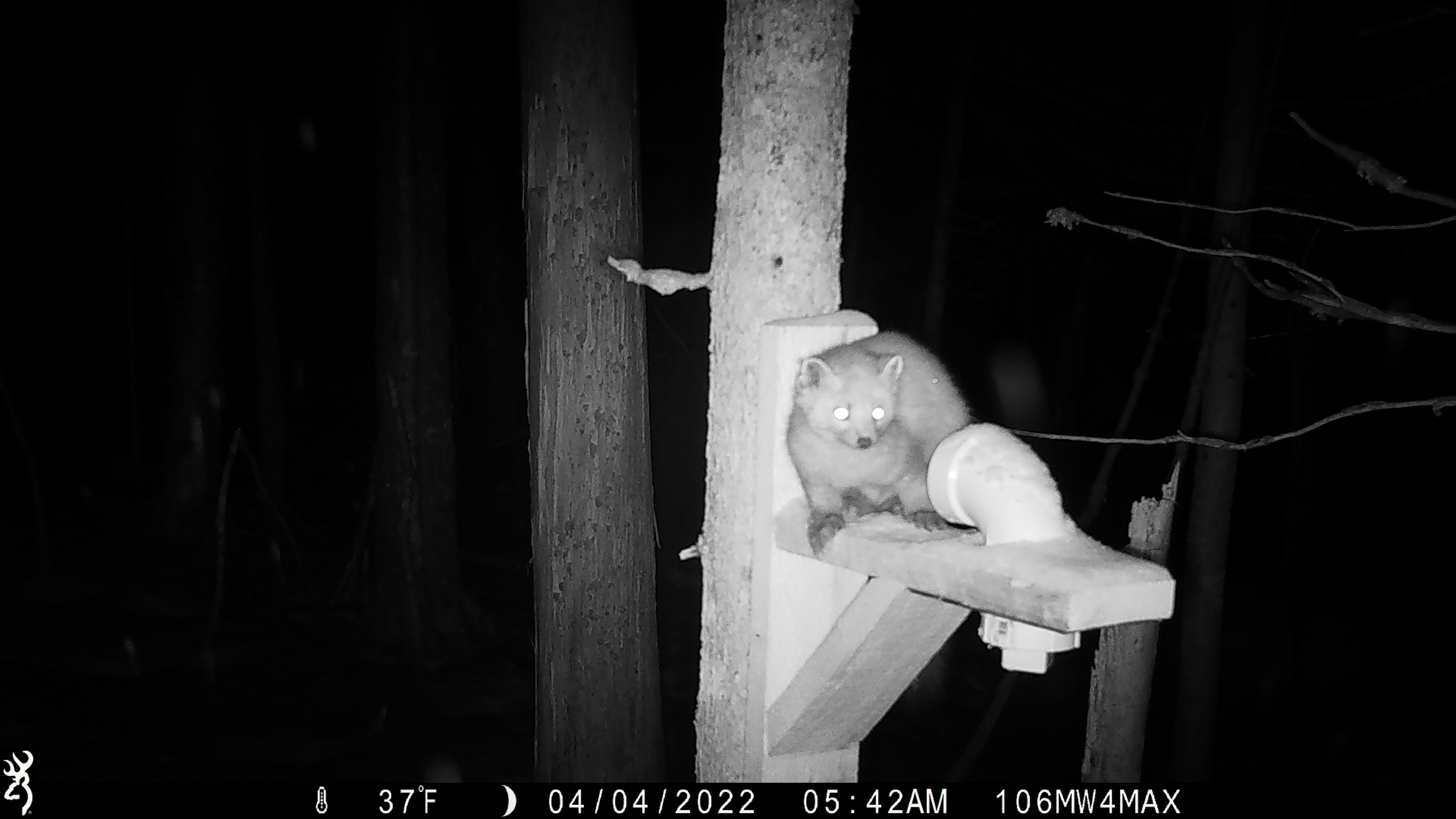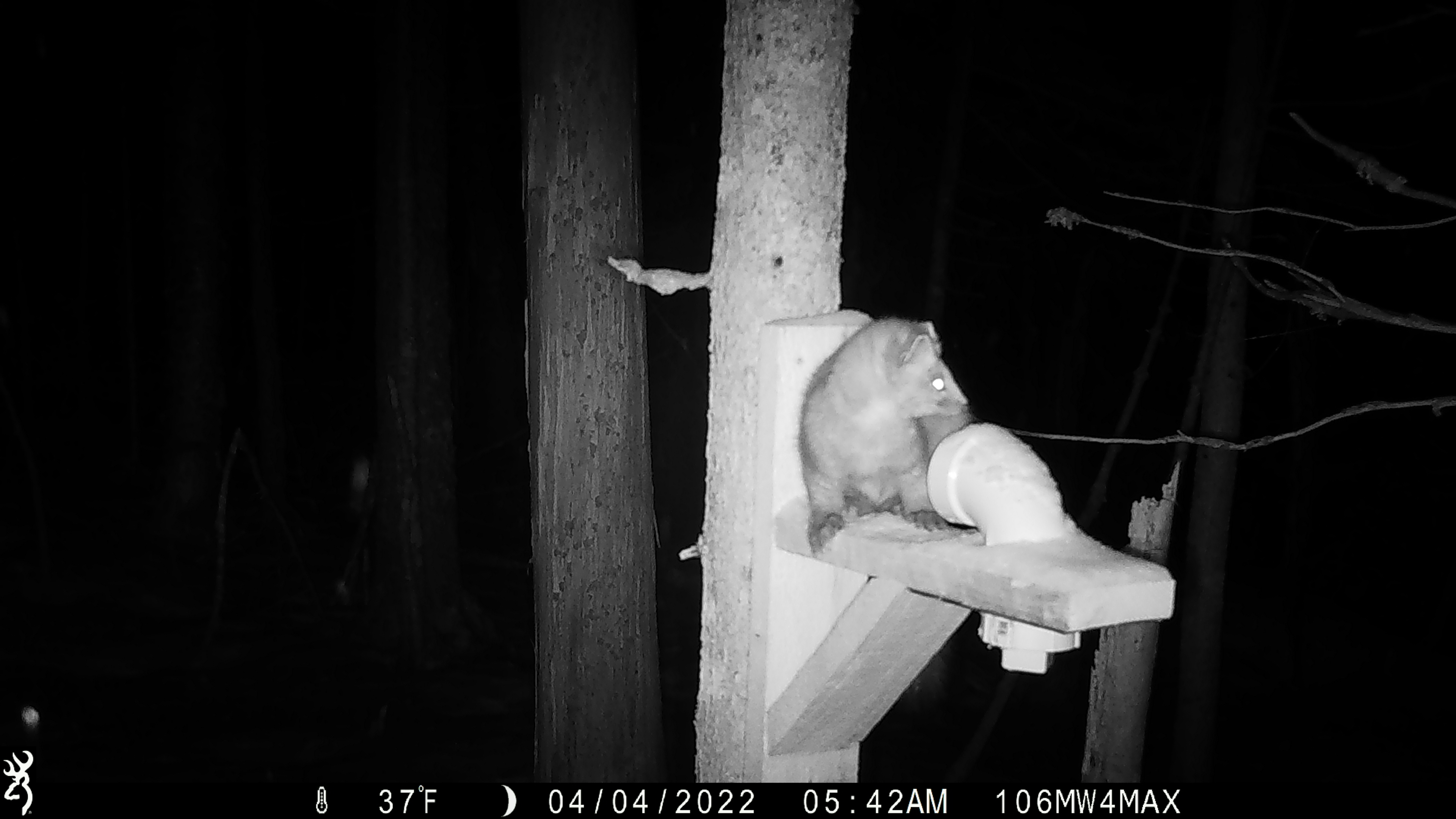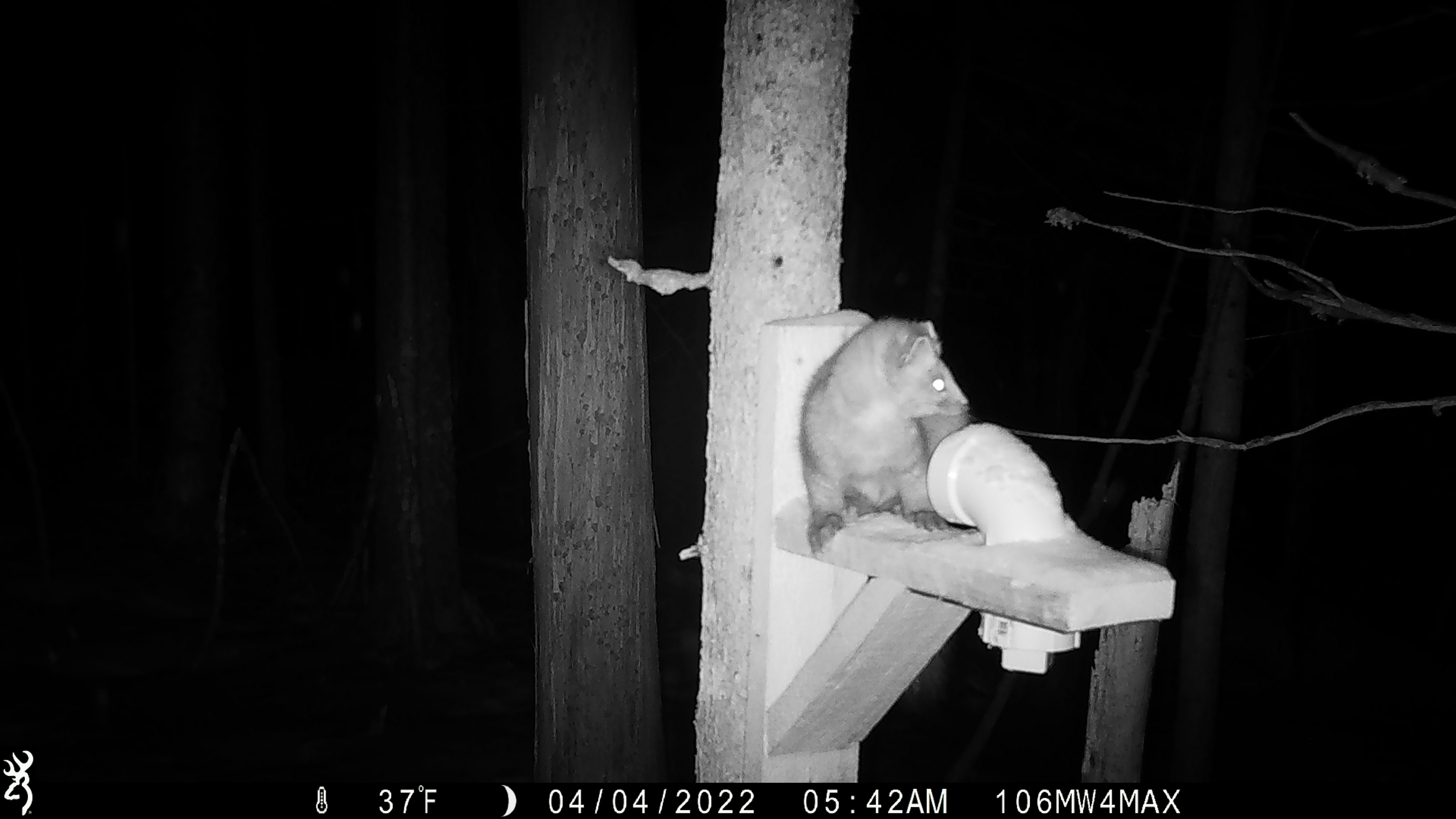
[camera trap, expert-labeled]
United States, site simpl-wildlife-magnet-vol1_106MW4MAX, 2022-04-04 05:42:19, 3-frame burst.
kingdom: Animalia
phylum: Chordata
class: Mammalia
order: Carnivora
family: Mustelidae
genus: Martes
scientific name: Martes americana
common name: american marten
American marten (Martes americana).